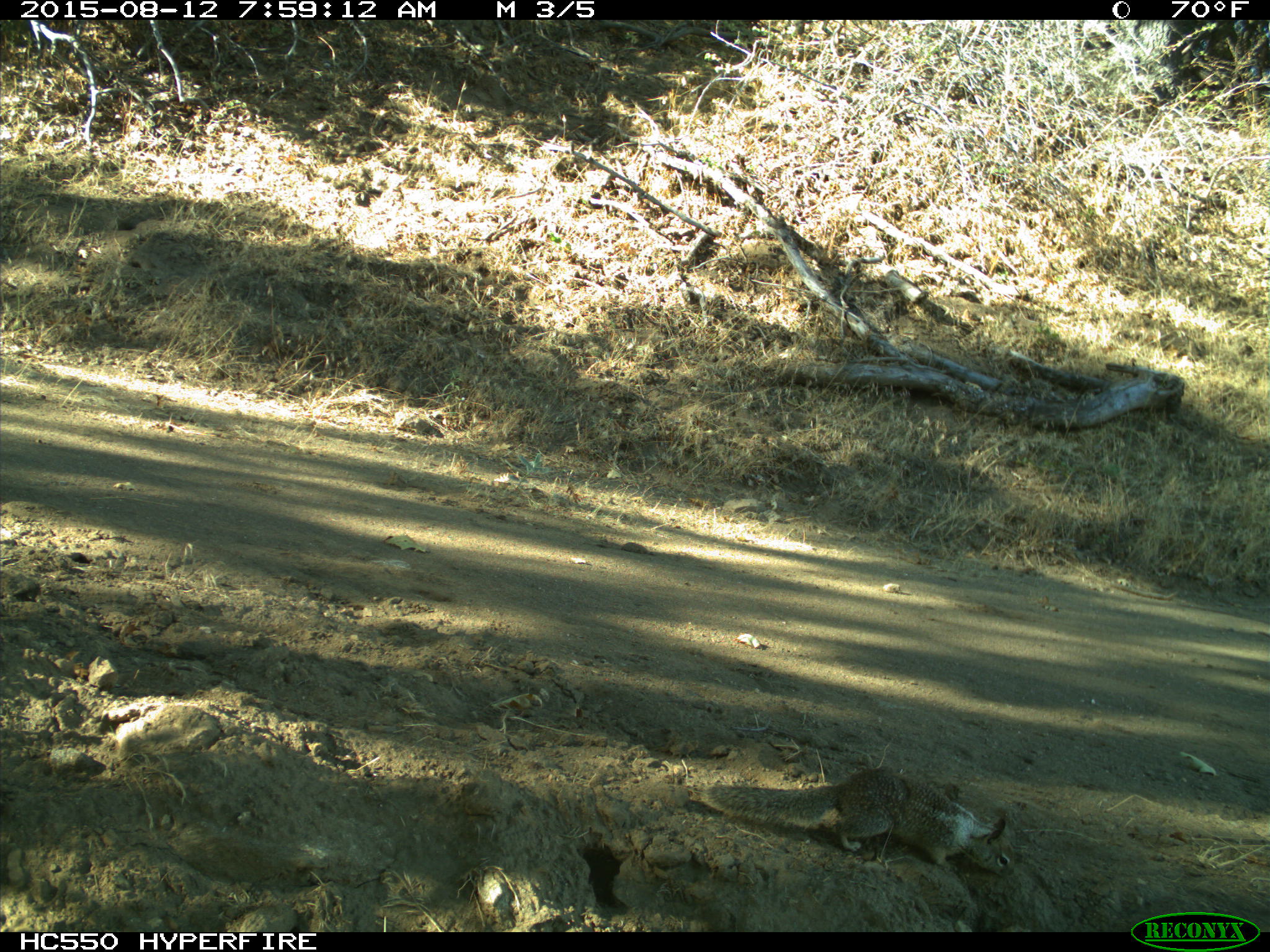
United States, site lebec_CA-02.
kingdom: Animalia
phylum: Chordata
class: Mammalia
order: Rodentia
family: Sciuridae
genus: Otospermophilus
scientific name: Otospermophilus beecheyi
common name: california ground squirrel